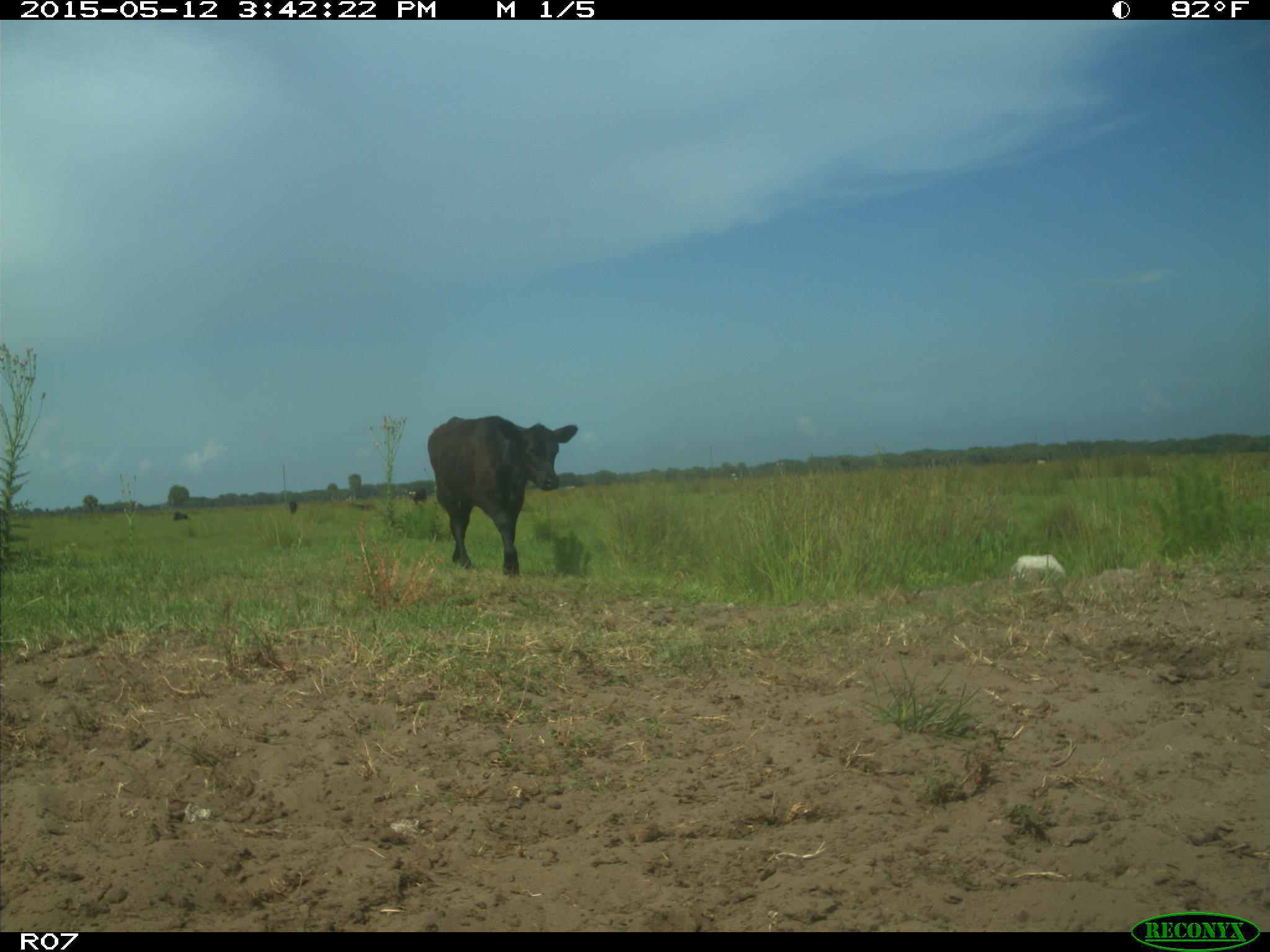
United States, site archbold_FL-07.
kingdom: Animalia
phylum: Chordata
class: Mammalia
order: Artiodactyla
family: Bovidae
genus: Bos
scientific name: Bos taurus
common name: domestic cow